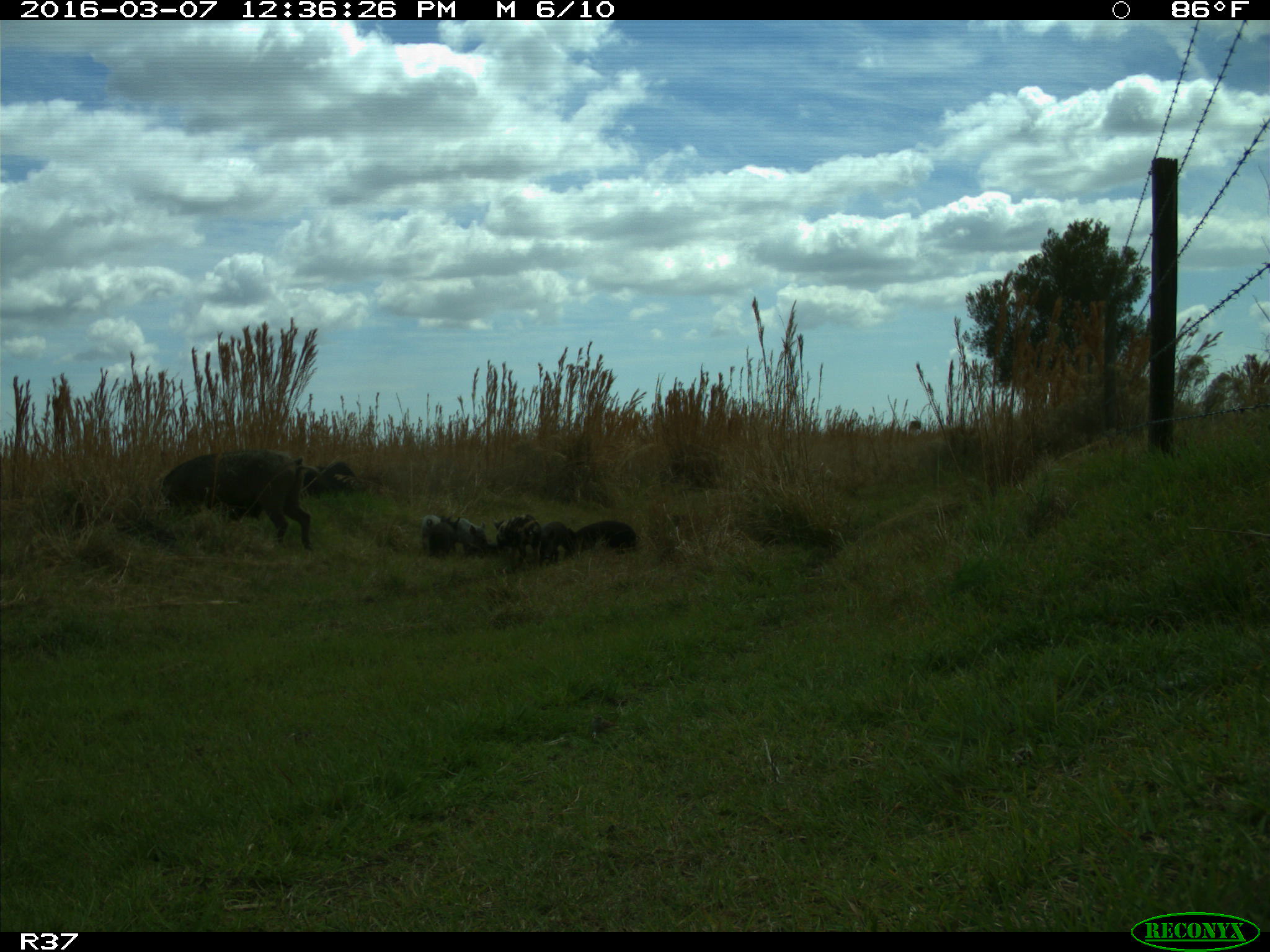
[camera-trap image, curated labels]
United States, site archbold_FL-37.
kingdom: Animalia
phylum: Chordata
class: Mammalia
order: Artiodactyla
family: Suidae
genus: Sus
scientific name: Sus scrofa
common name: wild boar